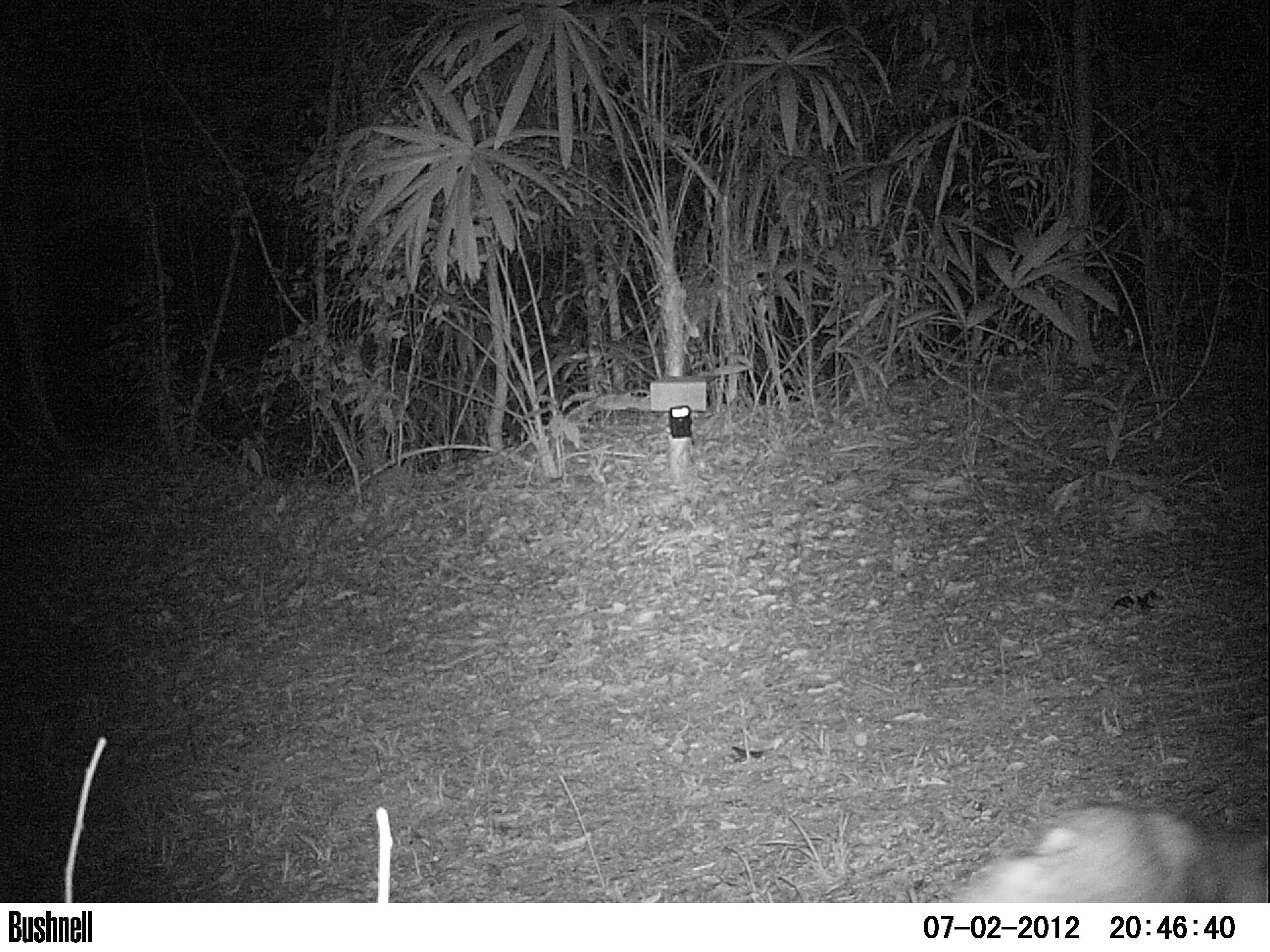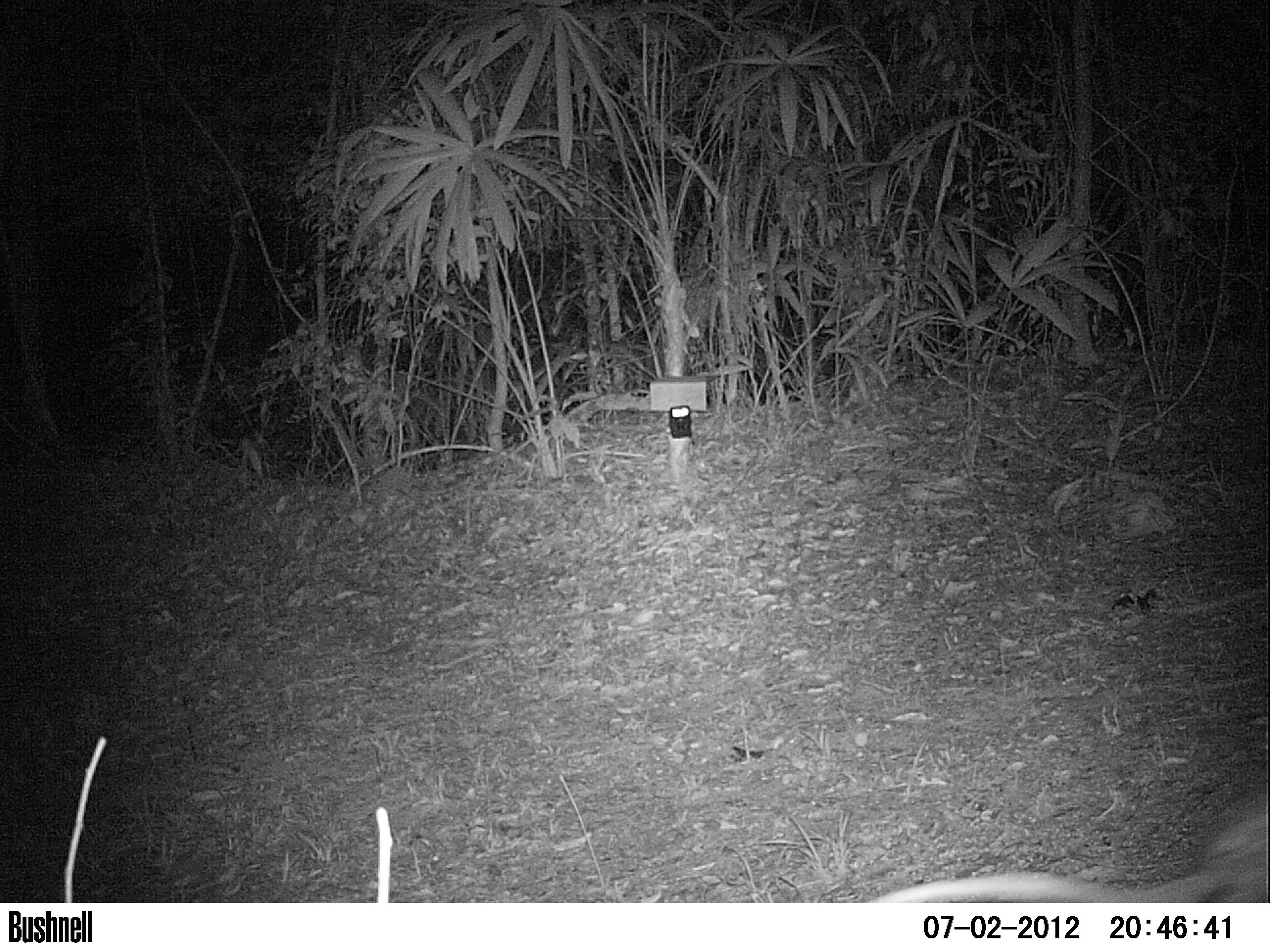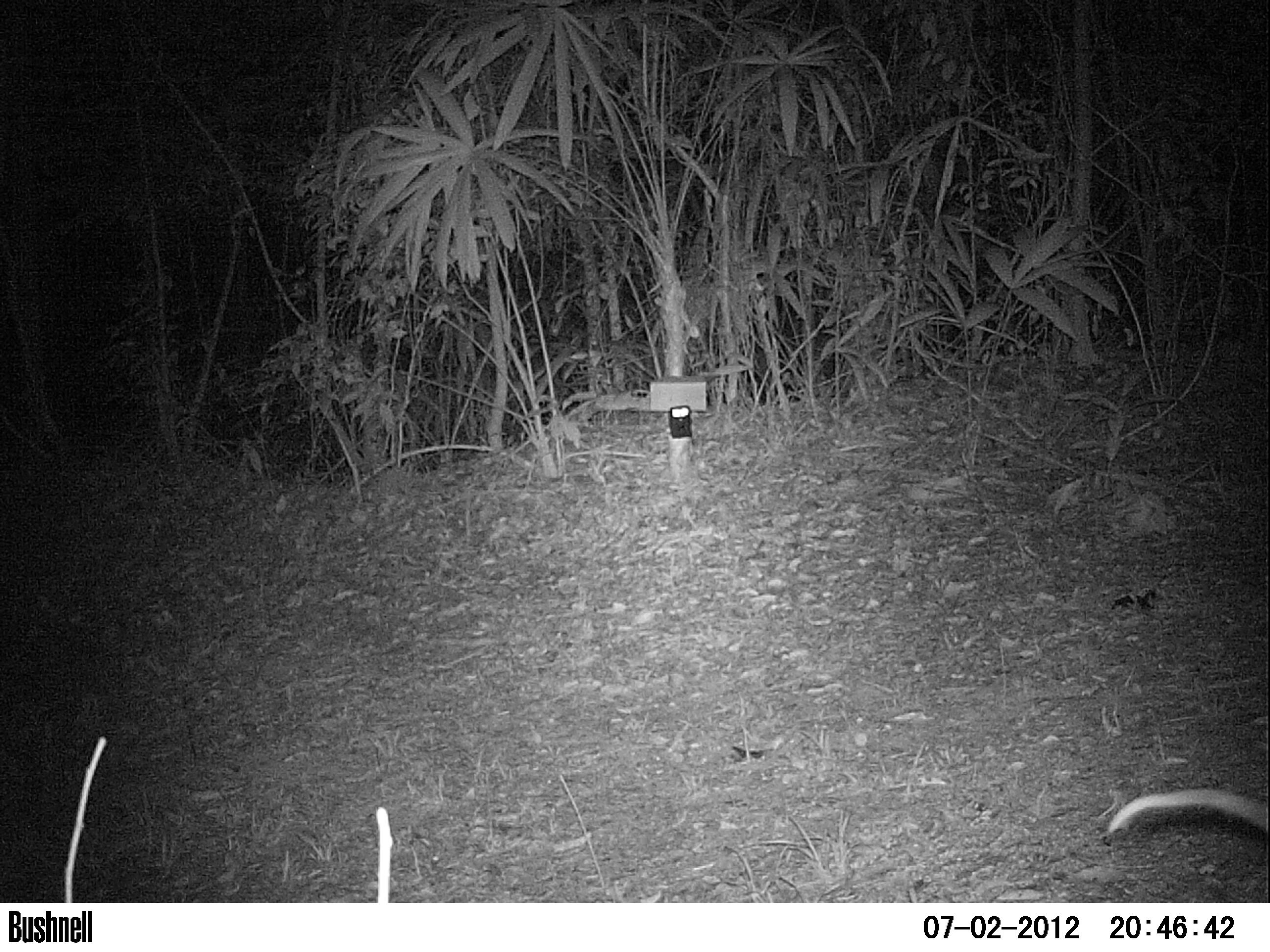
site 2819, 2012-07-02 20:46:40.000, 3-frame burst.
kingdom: Animalia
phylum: Chordata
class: Mammalia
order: Didelphimorphia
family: Didelphidae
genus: Didelphis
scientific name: Didelphis virginiana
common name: virginia opossum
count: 1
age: adult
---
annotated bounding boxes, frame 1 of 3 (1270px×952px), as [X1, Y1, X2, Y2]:
didelphis virginiana: [960, 801, 1268, 902]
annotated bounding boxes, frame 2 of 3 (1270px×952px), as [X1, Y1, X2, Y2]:
didelphis virginiana: [866, 790, 1269, 902]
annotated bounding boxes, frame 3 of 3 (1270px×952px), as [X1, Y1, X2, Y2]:
didelphis virginiana: [1106, 786, 1267, 838]